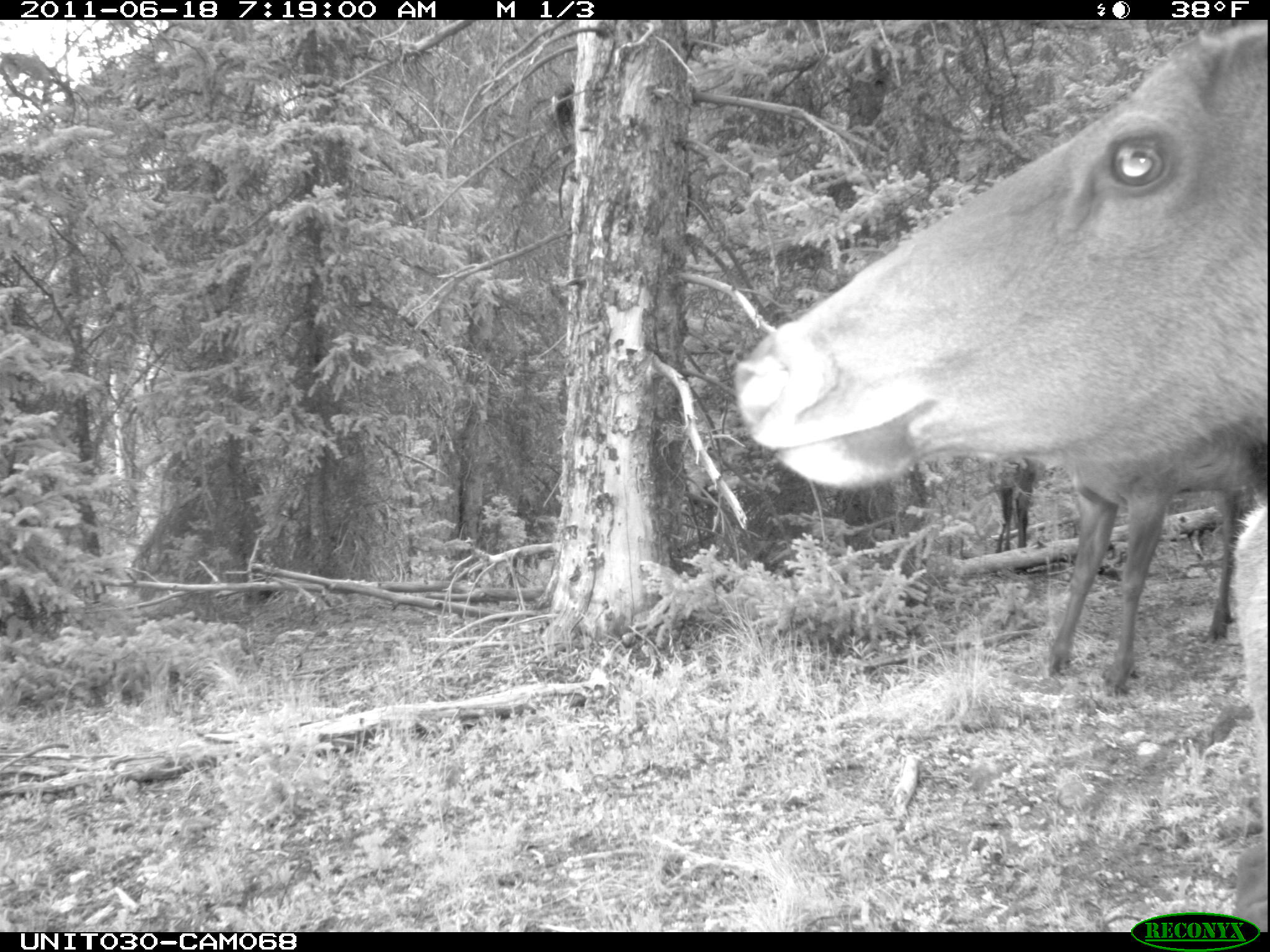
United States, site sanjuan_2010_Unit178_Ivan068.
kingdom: Animalia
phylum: Chordata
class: Mammalia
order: Artiodactyla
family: Cervidae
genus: Cervus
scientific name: Cervus elaphus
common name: red deer